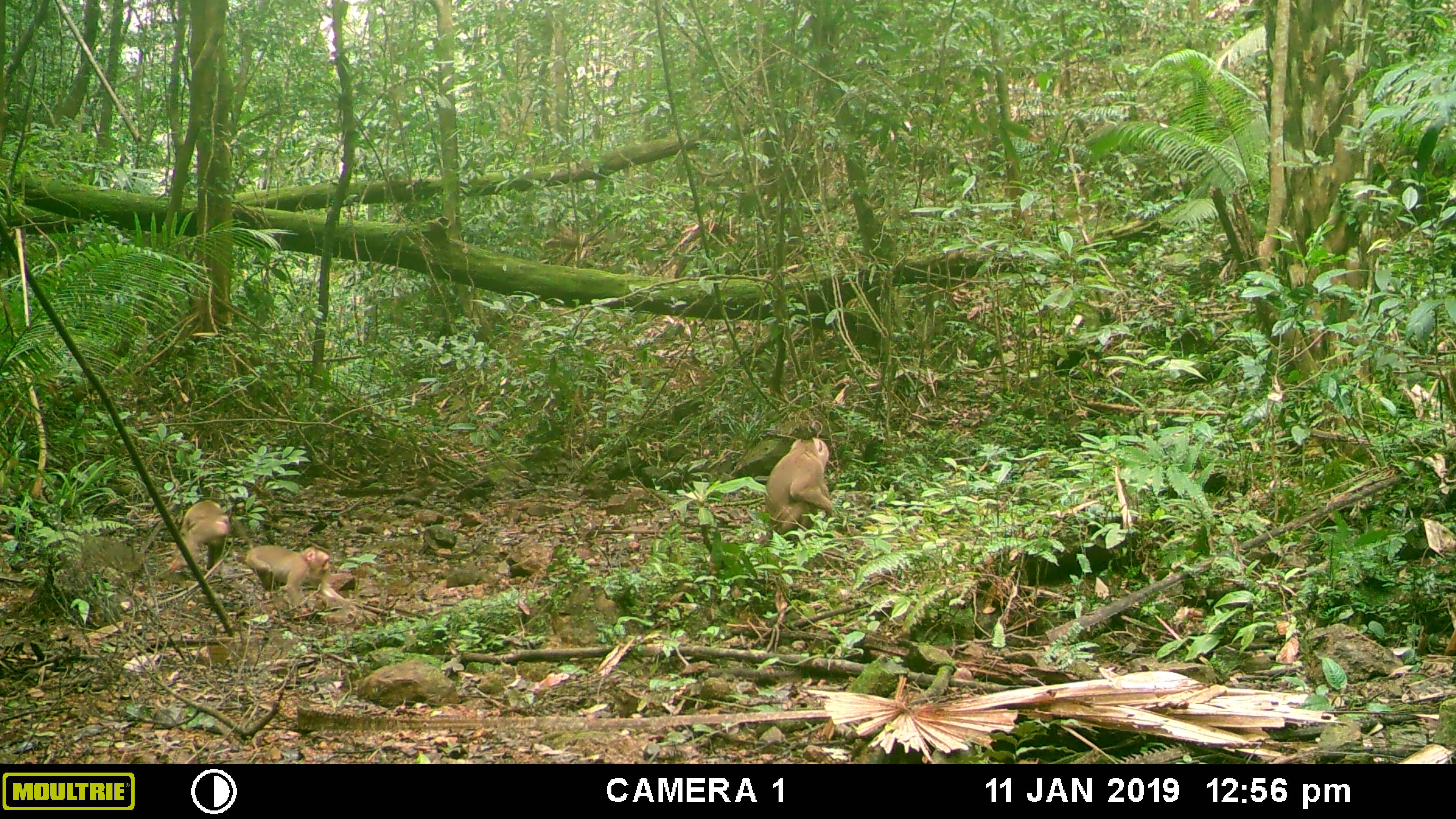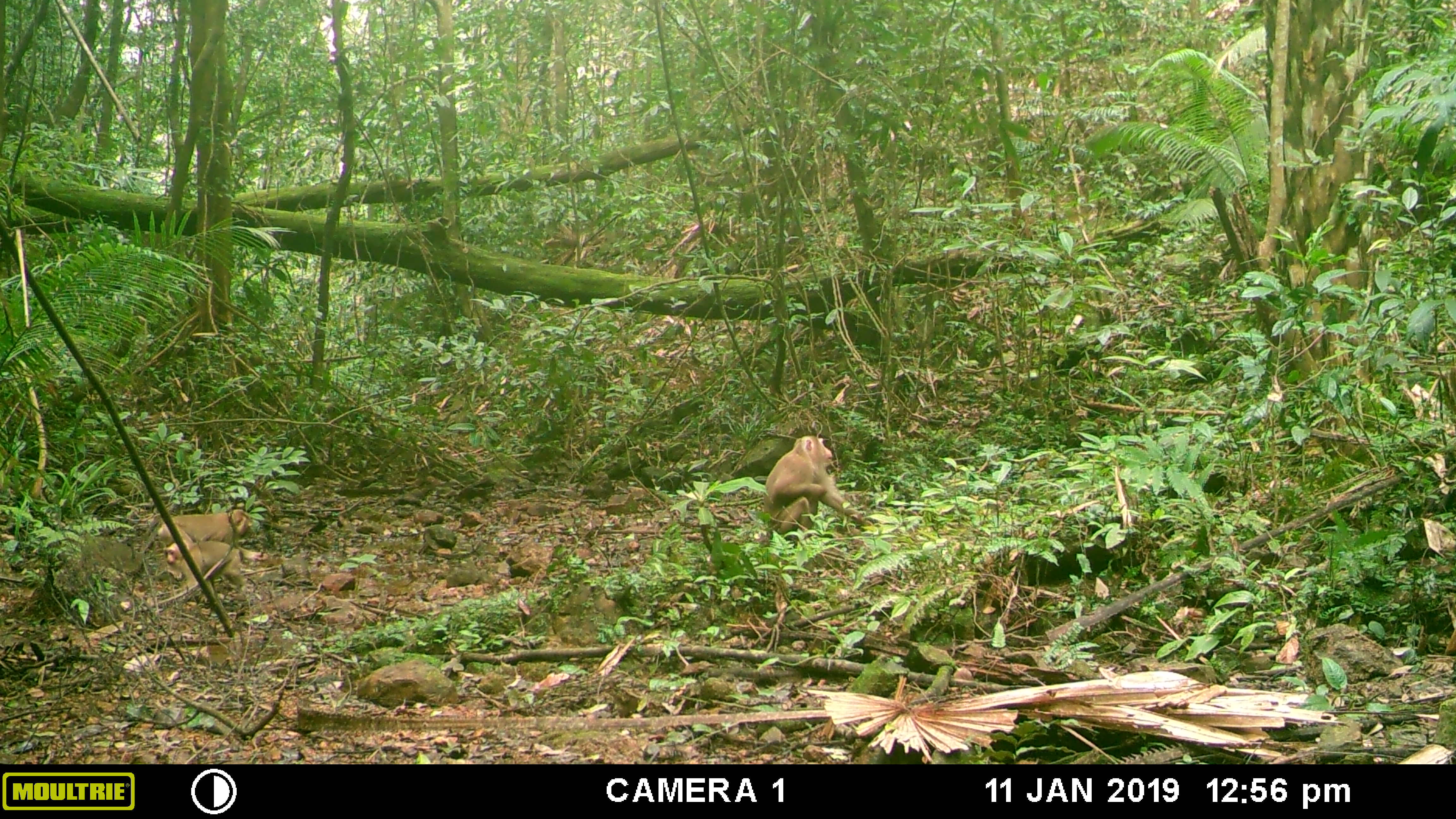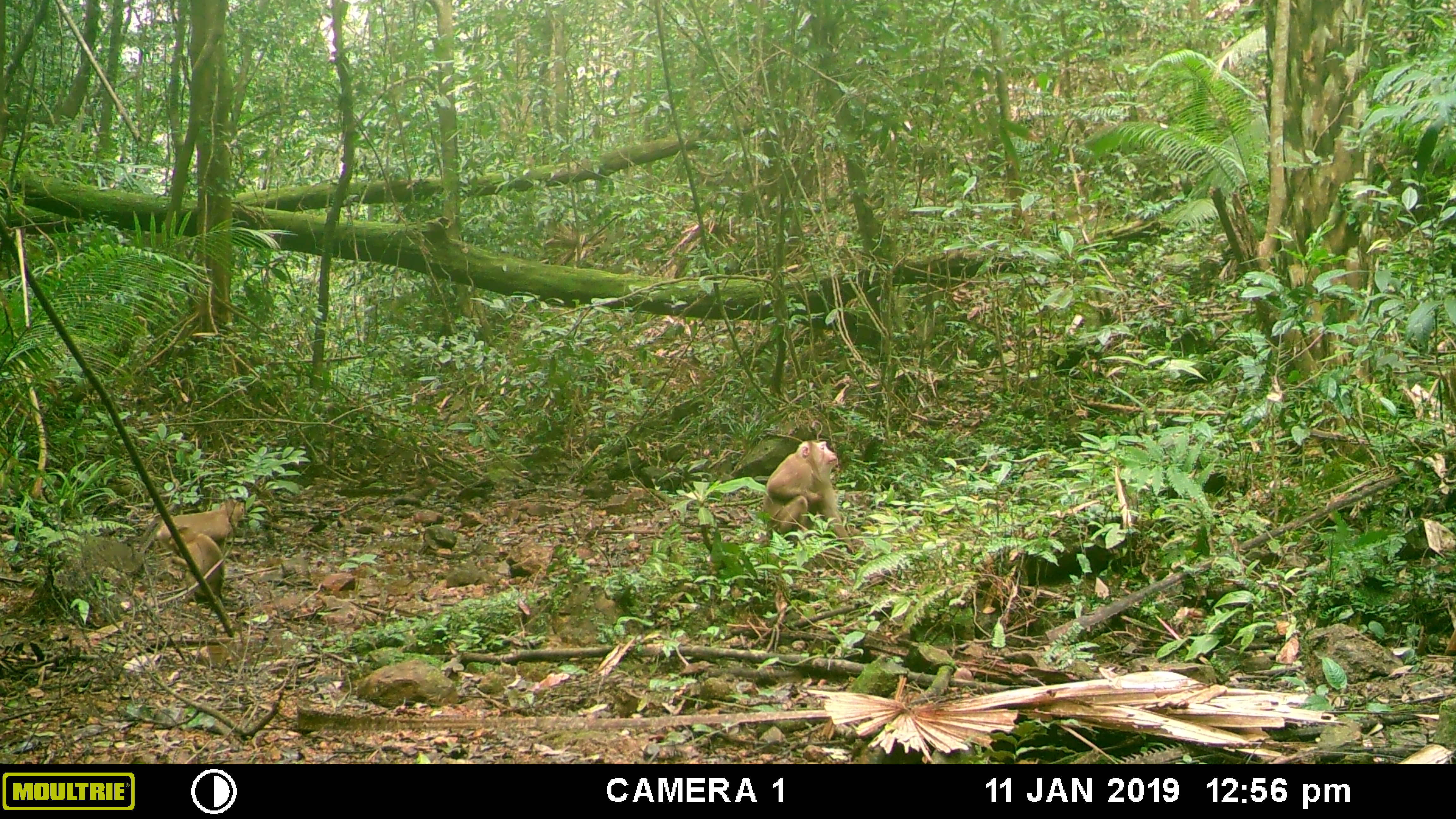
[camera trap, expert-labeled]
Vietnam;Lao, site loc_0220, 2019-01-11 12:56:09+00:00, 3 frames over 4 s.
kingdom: Animalia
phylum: Chordata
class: Mammalia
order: Primates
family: Cercopithecidae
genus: Macaca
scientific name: Macaca nemestrina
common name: pig-tailed macaque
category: pig tailed macaque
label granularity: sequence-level